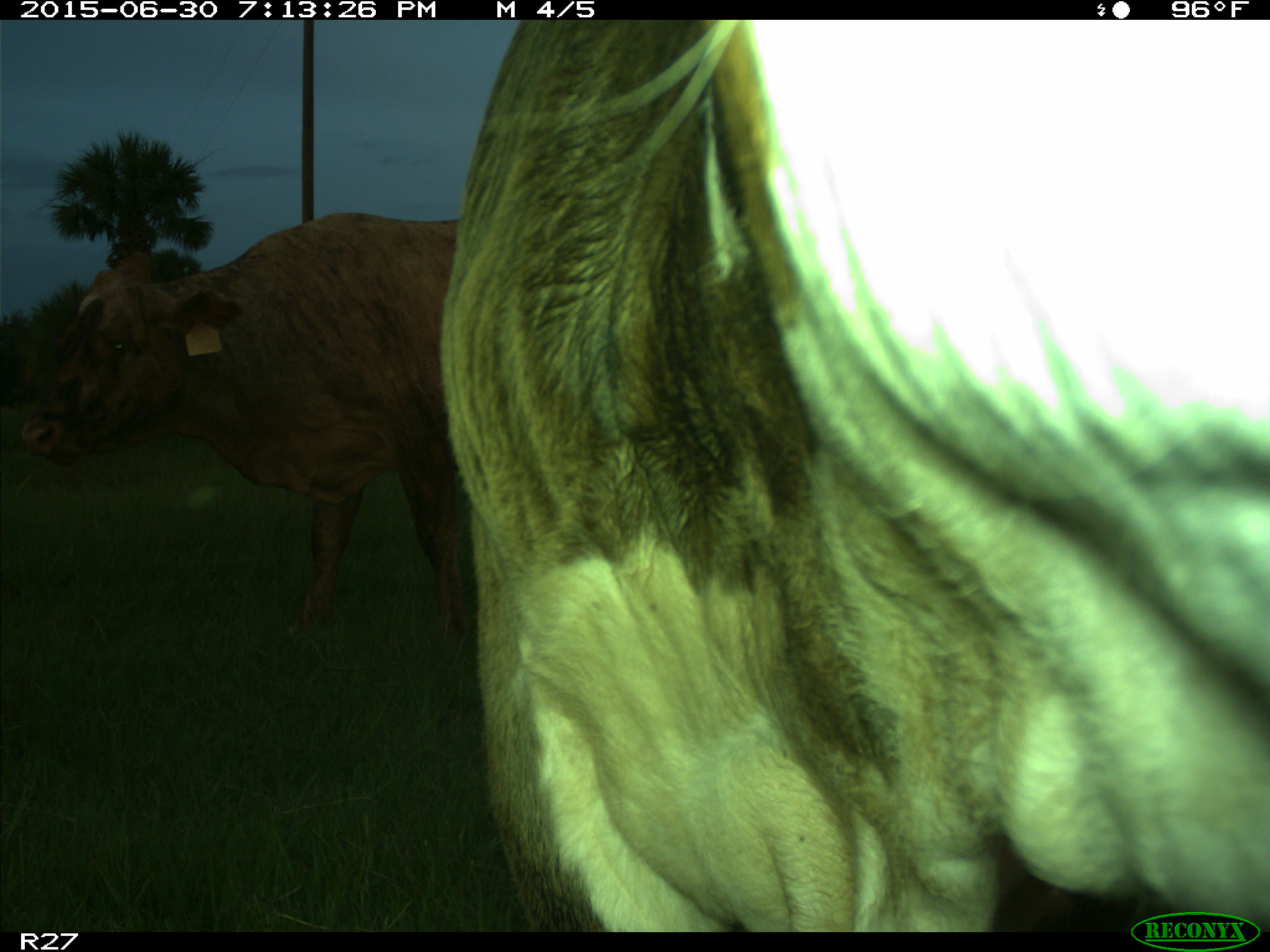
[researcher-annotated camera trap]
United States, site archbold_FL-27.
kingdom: Animalia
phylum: Chordata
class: Mammalia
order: Artiodactyla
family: Bovidae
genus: Bos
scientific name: Bos taurus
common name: domestic cow